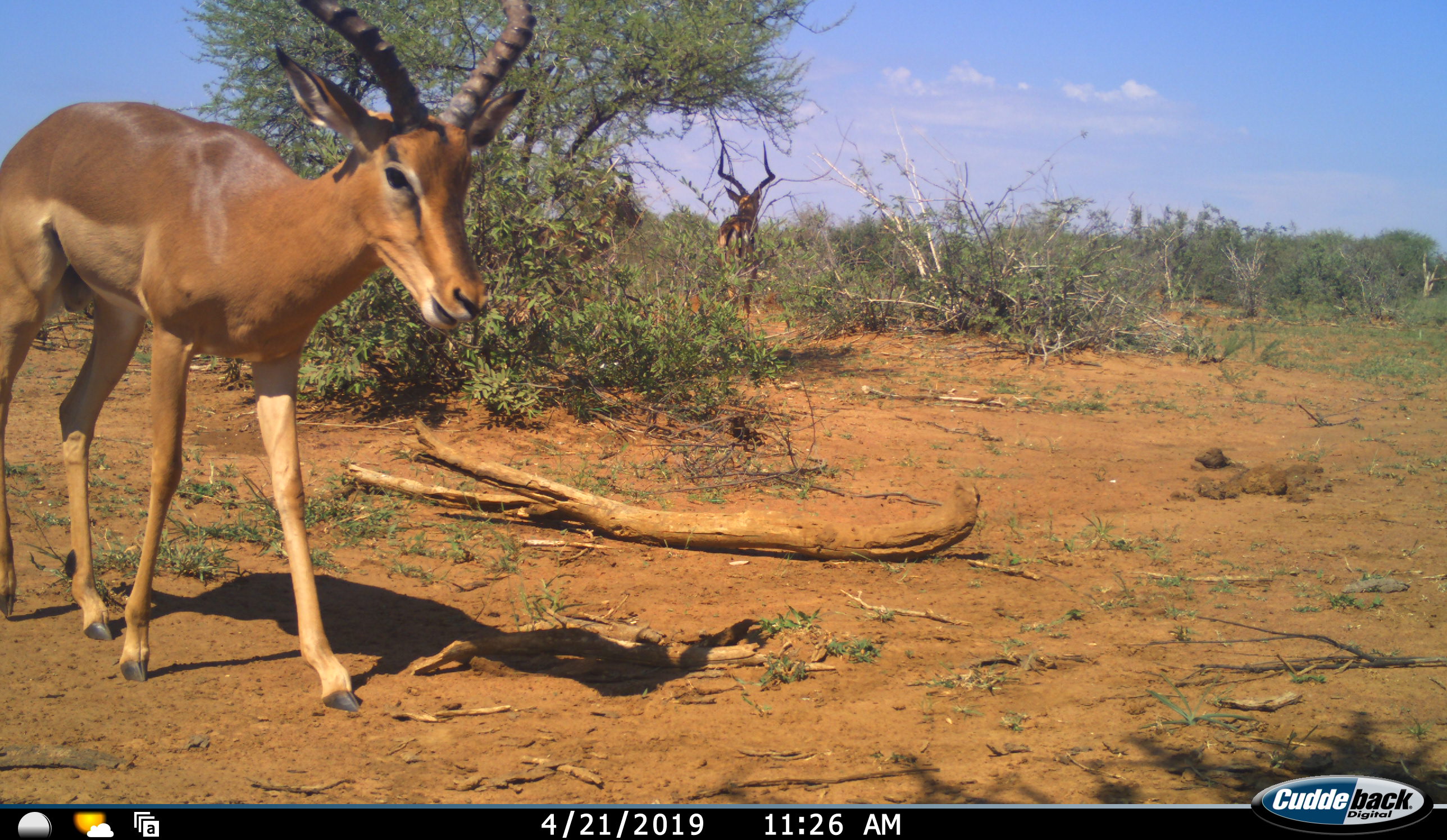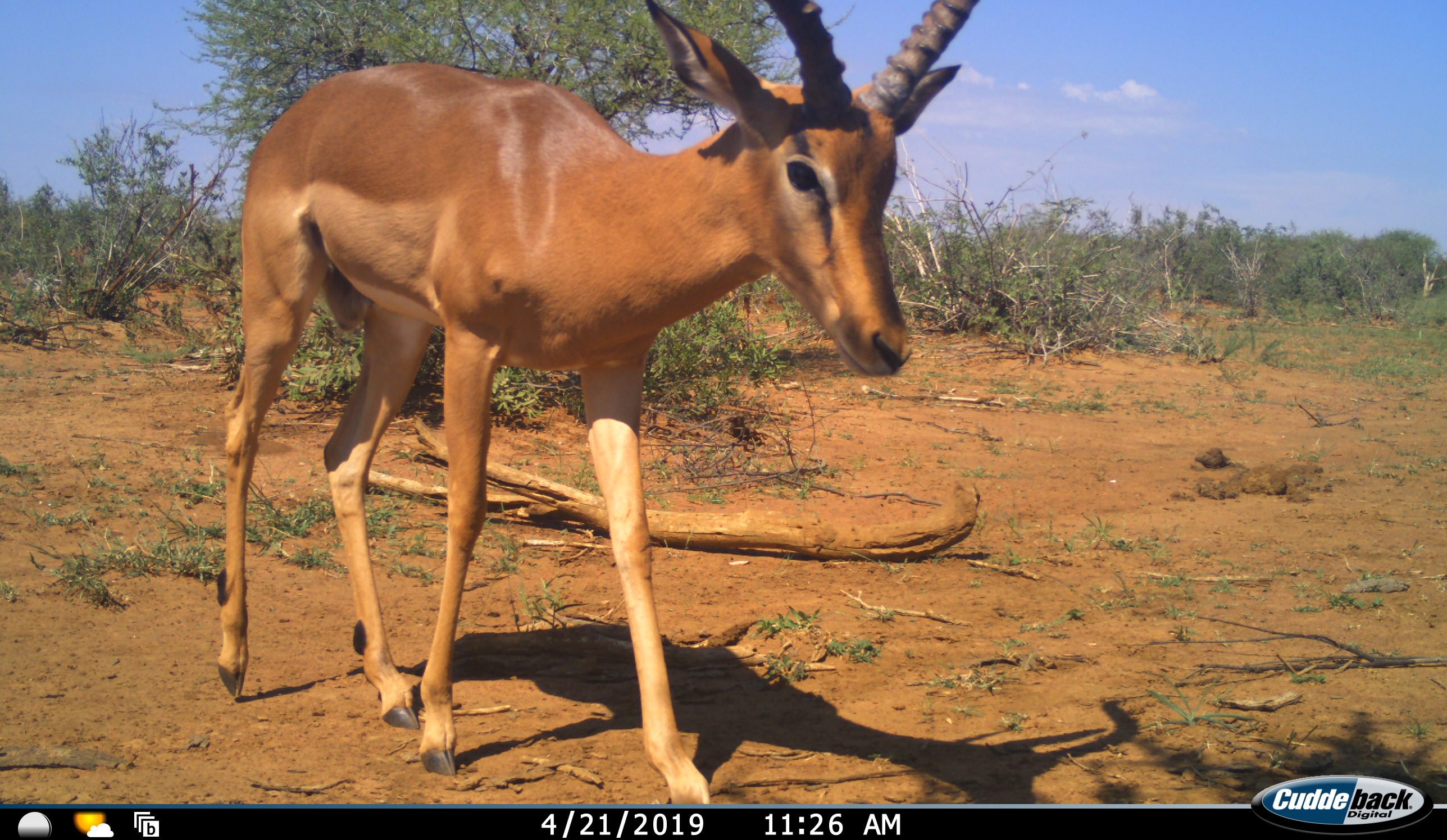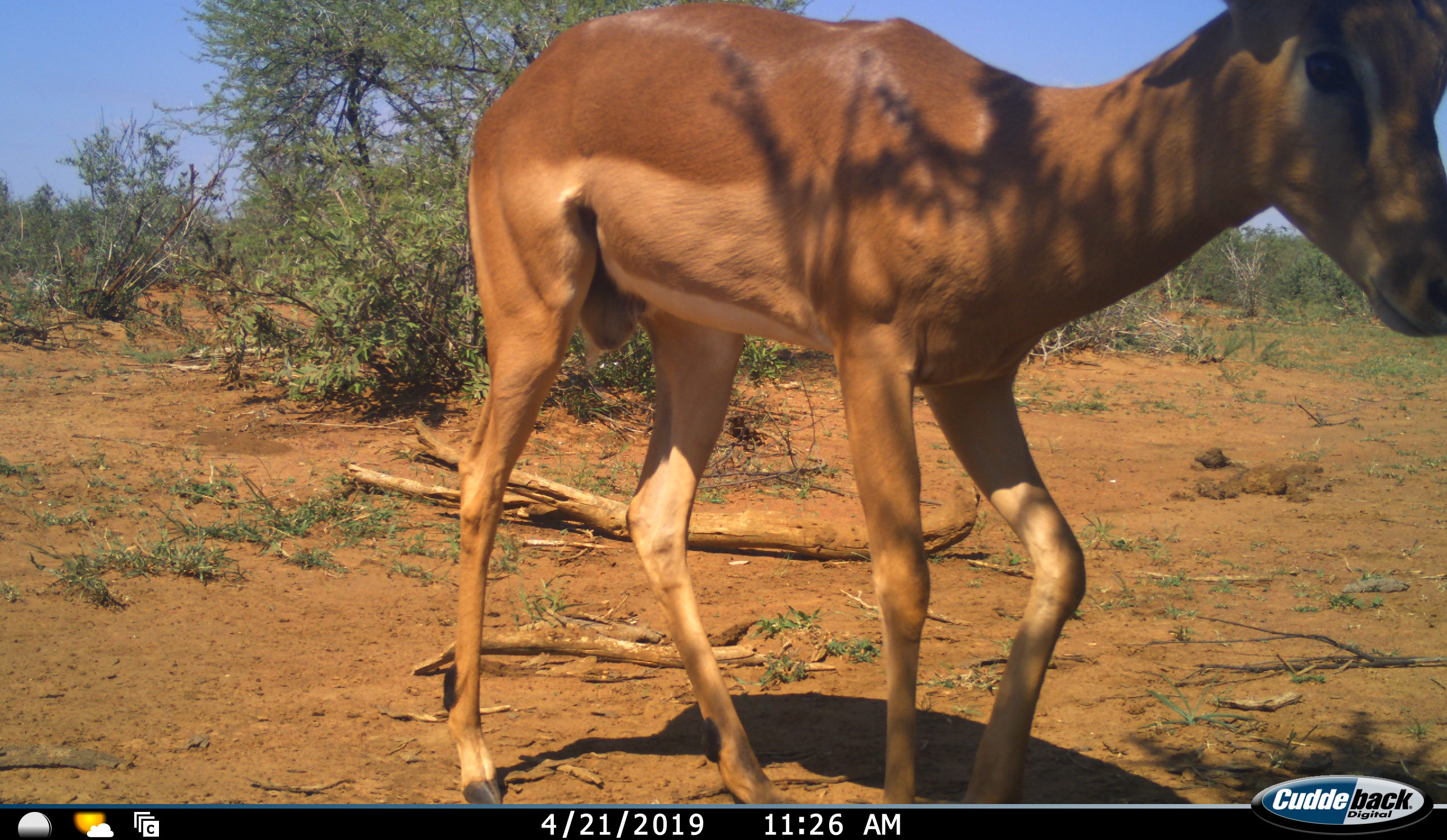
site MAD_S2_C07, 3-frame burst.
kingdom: Animalia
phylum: Chordata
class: Mammalia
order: Artiodactyla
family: Bovidae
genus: Aepyceros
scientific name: Aepyceros melampus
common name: impala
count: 2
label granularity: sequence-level